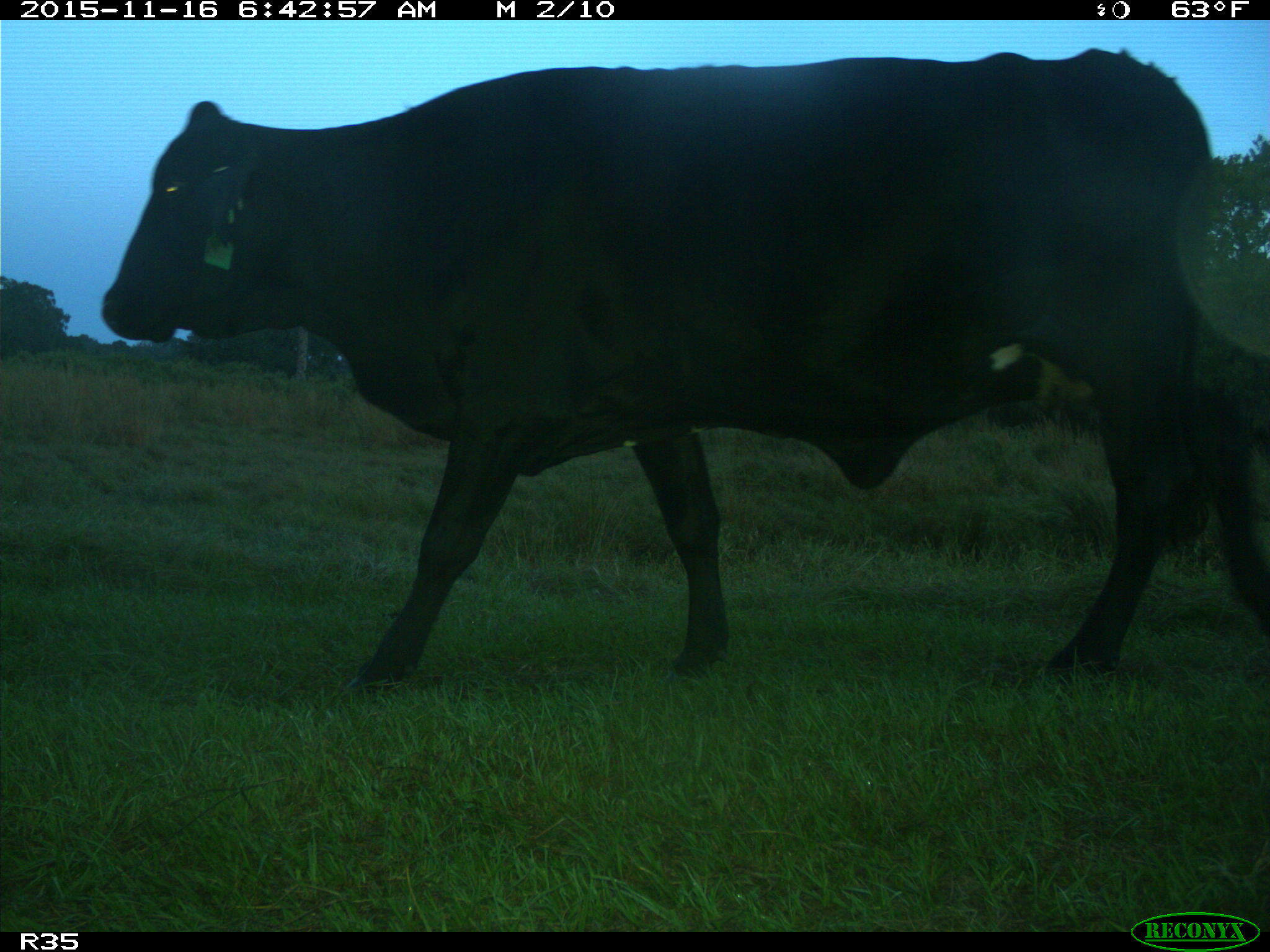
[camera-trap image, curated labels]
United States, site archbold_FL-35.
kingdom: Animalia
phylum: Chordata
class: Mammalia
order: Artiodactyla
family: Bovidae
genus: Bos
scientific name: Bos taurus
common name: domestic cow